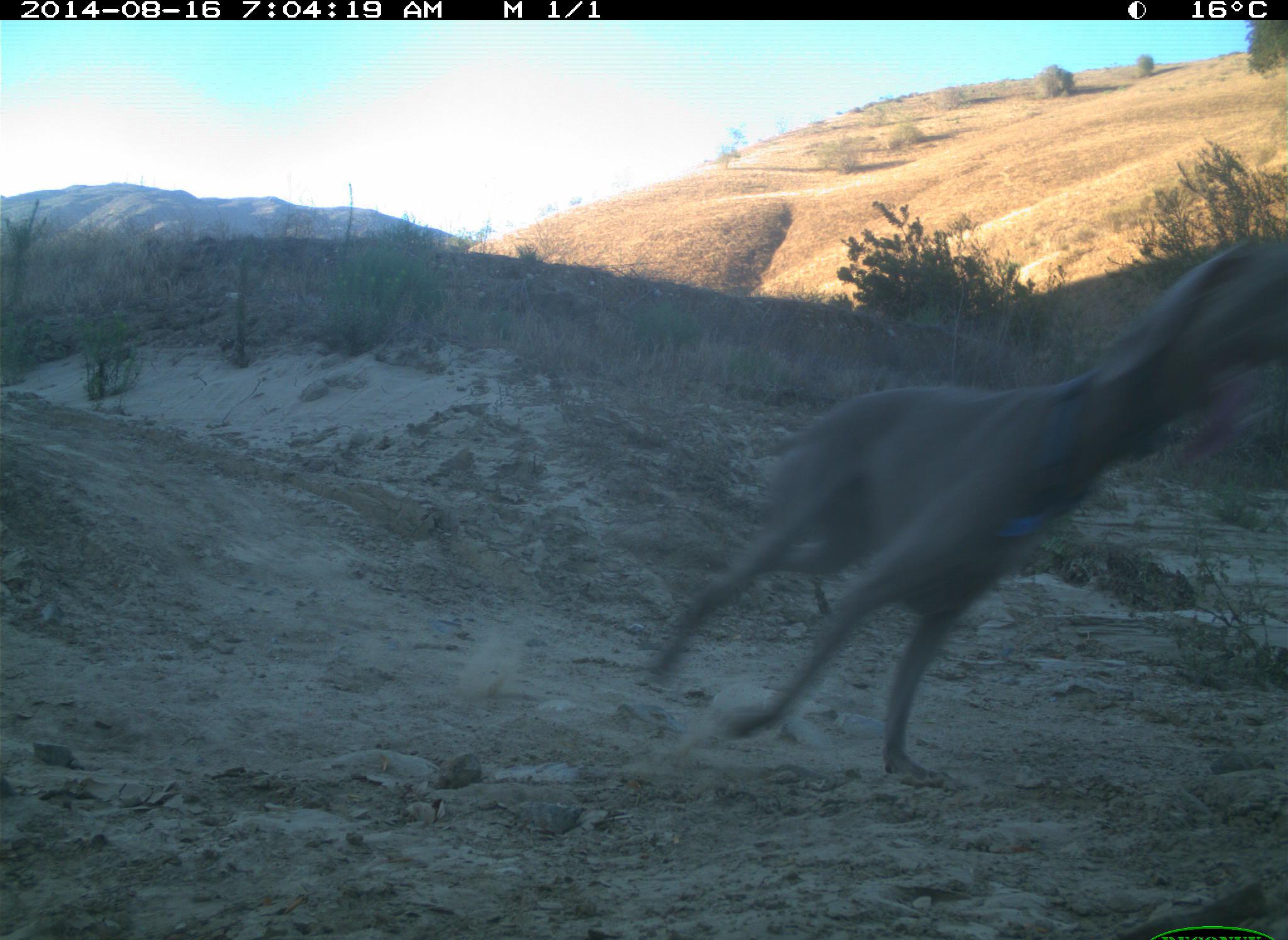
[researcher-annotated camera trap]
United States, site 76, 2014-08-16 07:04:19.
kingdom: Animalia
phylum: Chordata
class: Mammalia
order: Carnivora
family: Canidae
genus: Canis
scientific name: Canis familiaris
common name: domestic dog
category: dog